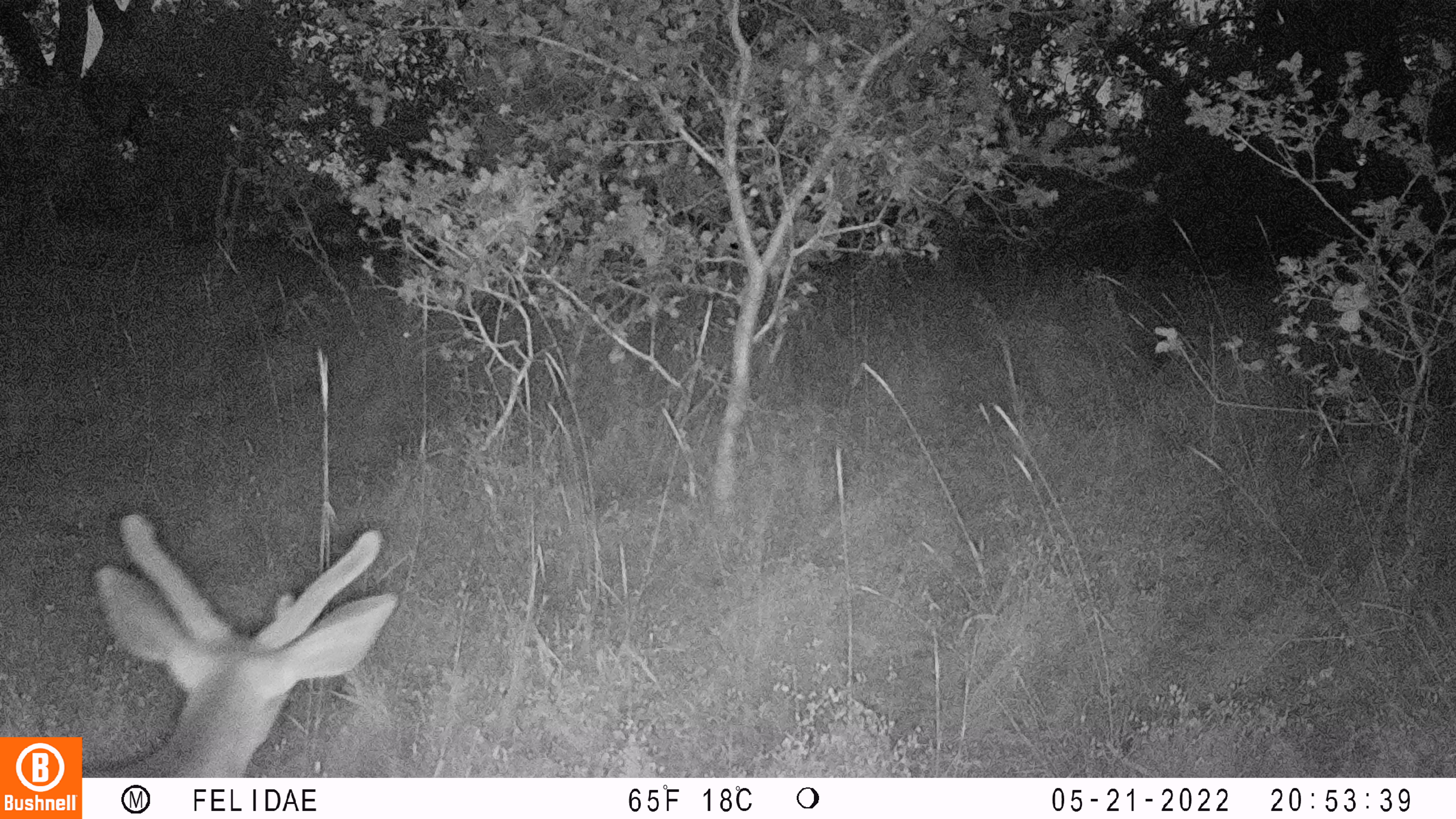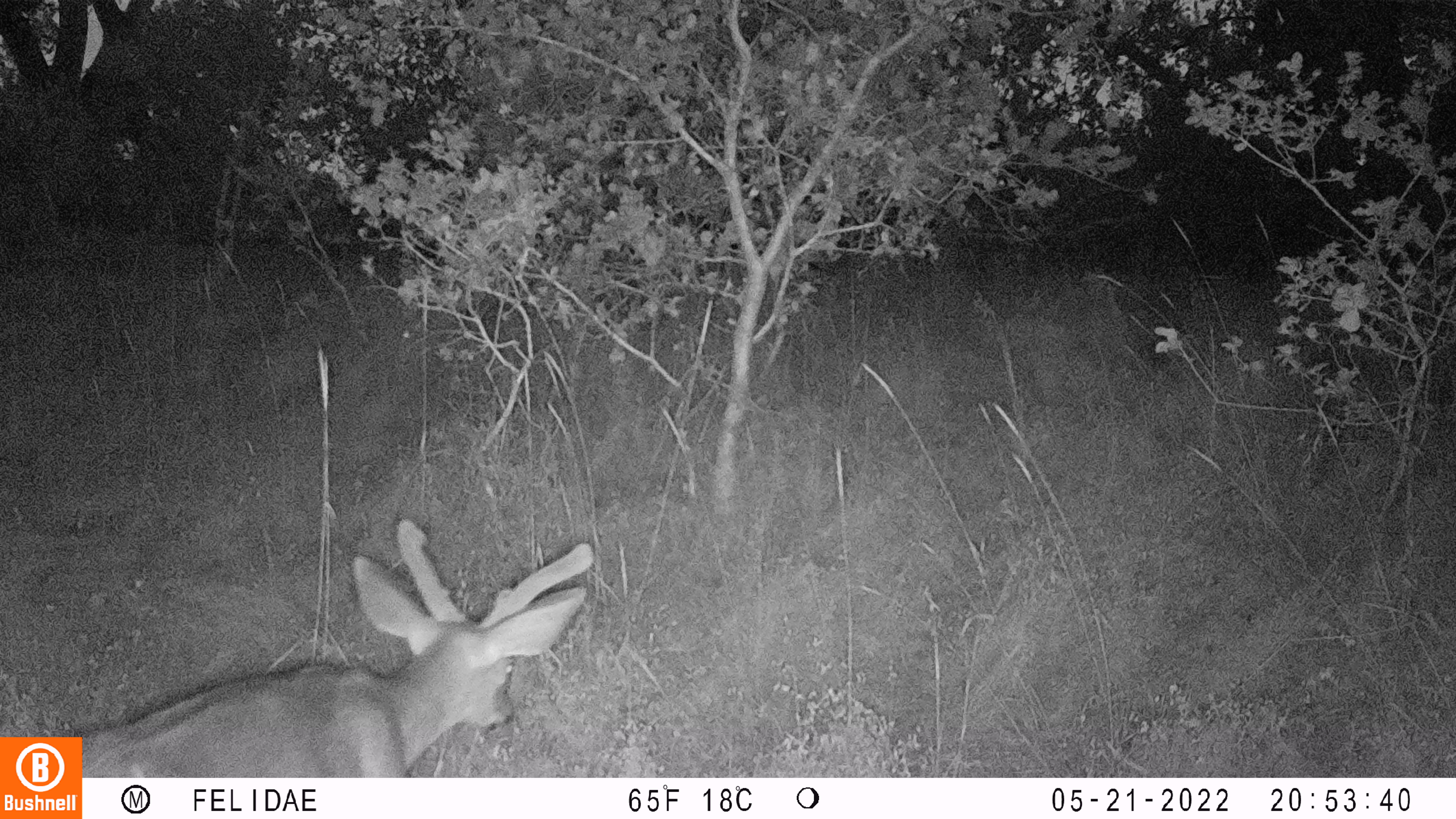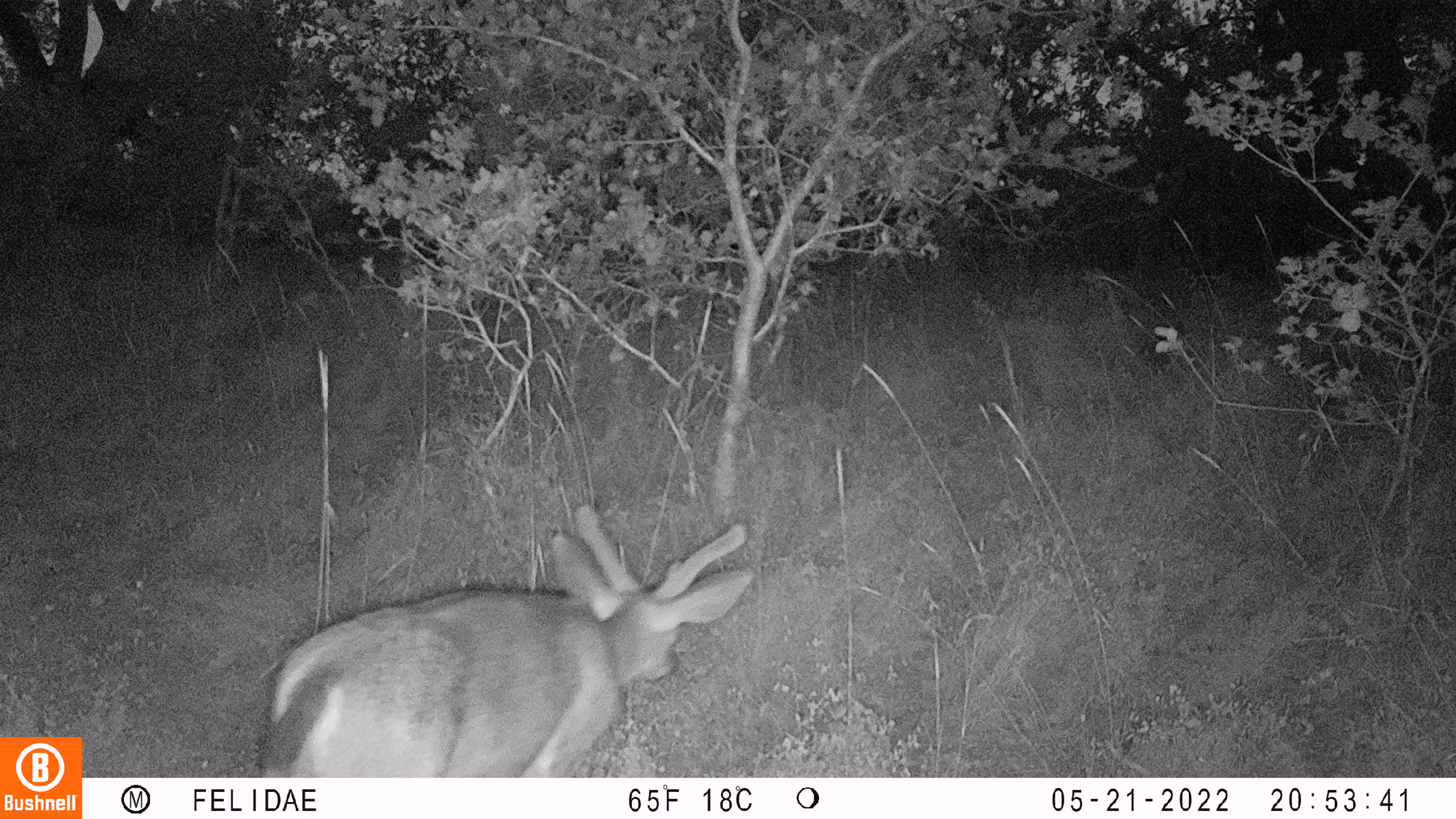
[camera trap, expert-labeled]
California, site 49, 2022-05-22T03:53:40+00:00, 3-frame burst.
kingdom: Animalia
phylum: Chordata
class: Mammalia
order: Artiodactyla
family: Cervidae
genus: Odocoileus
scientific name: Odocoileus hemionus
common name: mule deer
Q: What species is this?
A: Mule deer (Odocoileus hemionus).